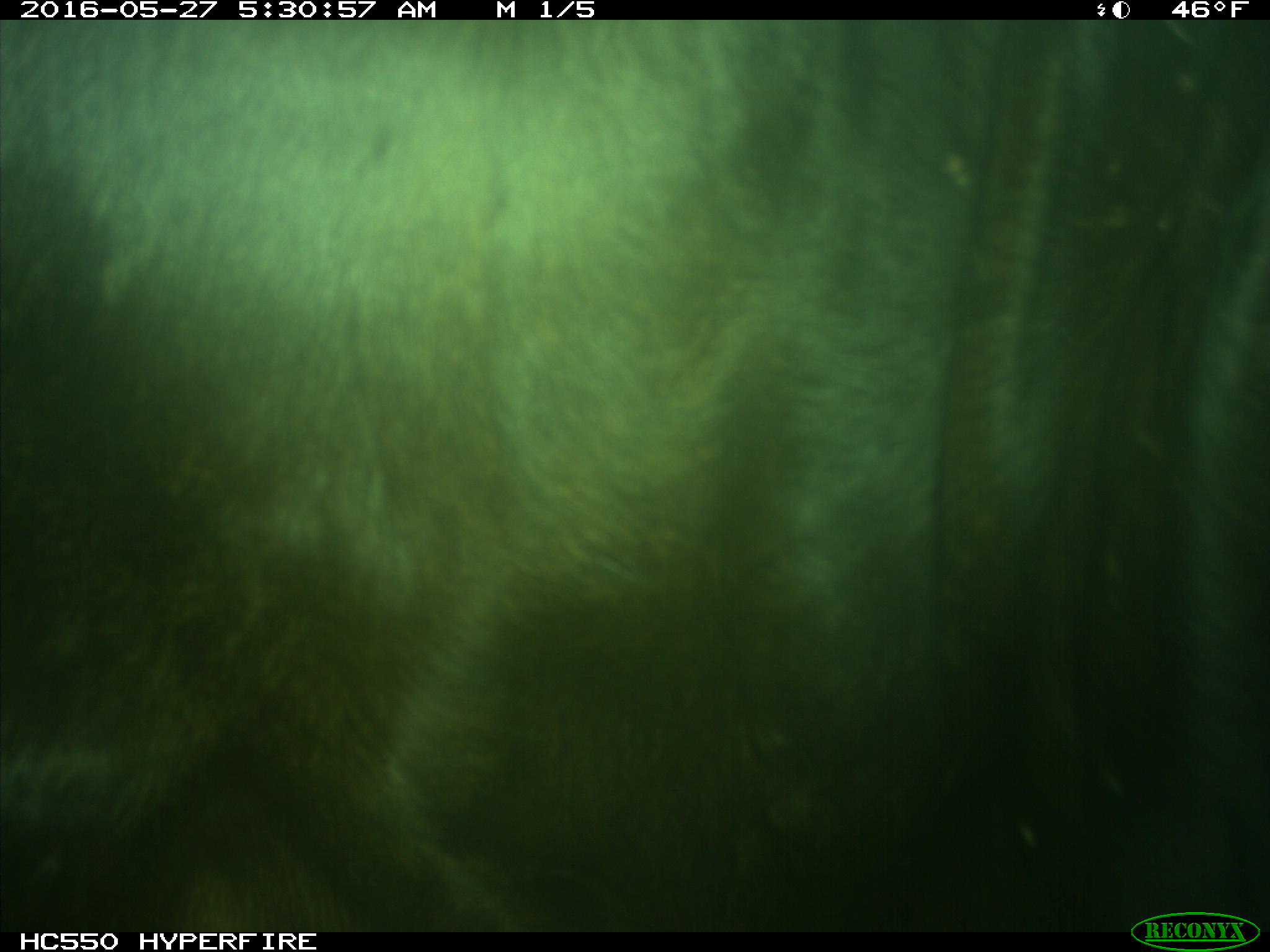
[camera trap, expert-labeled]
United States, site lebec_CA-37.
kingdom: Animalia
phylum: Chordata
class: Mammalia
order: Artiodactyla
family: Bovidae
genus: Bos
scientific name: Bos taurus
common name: domestic cow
Bos taurus (domestic cow).